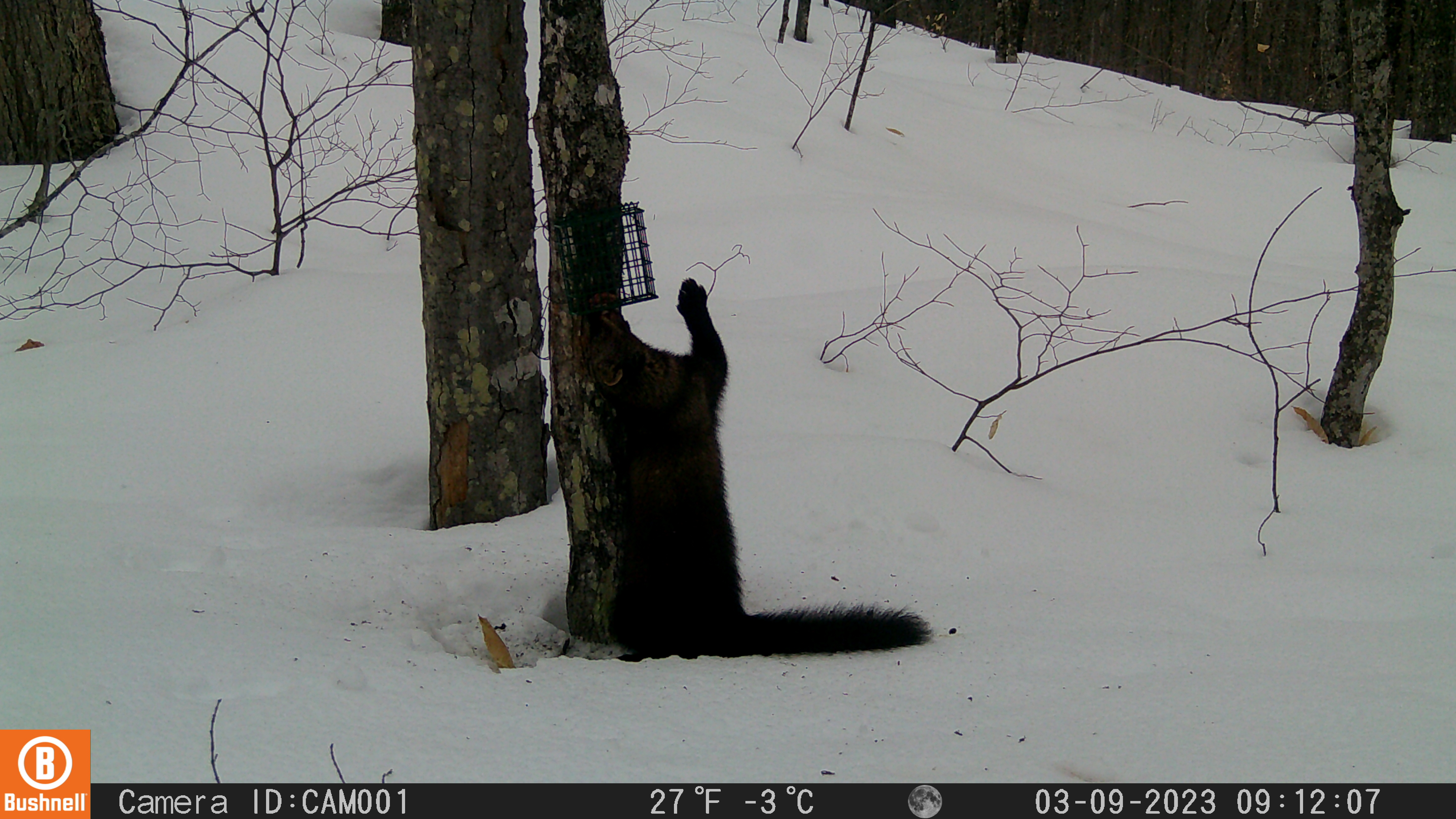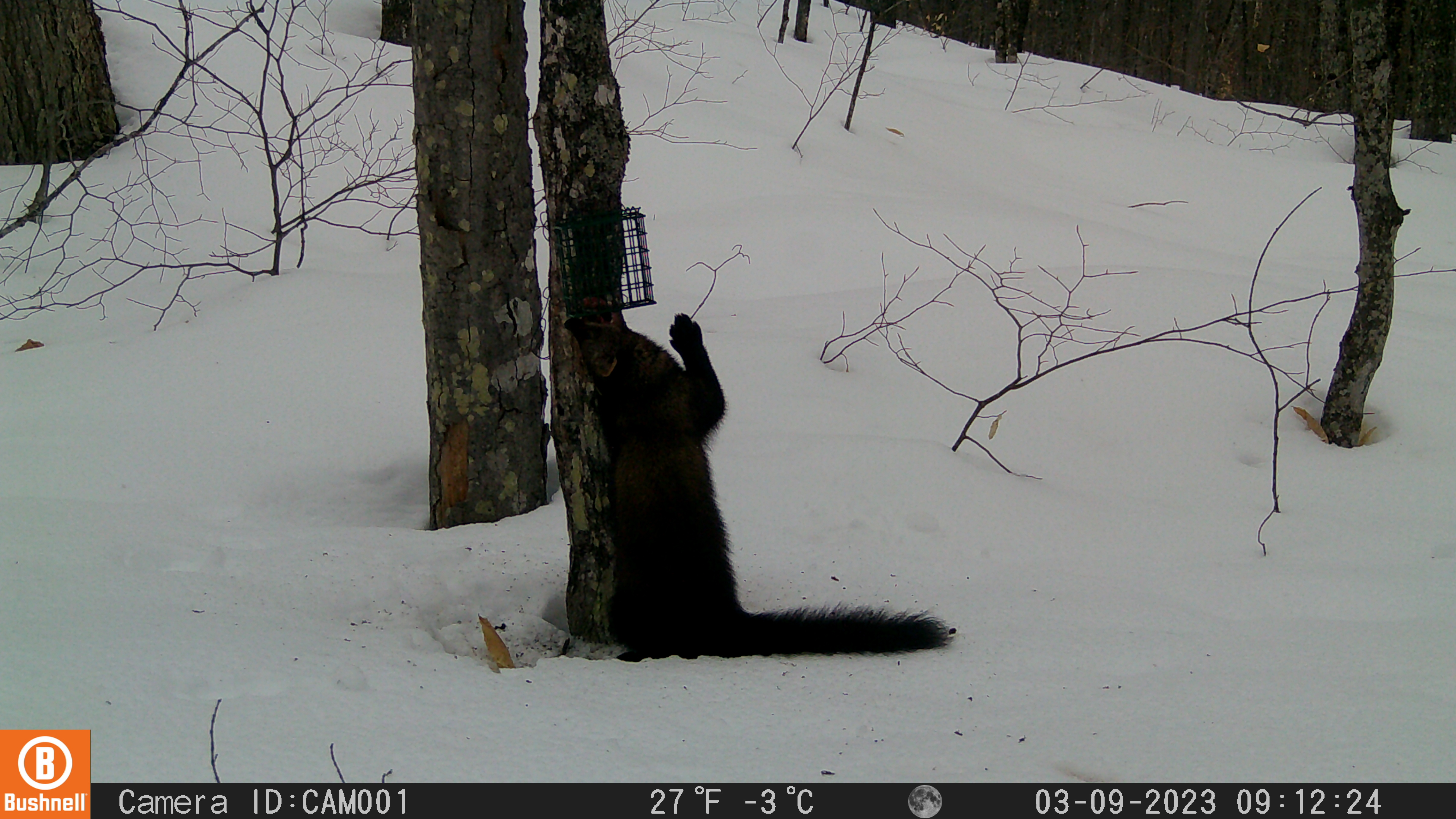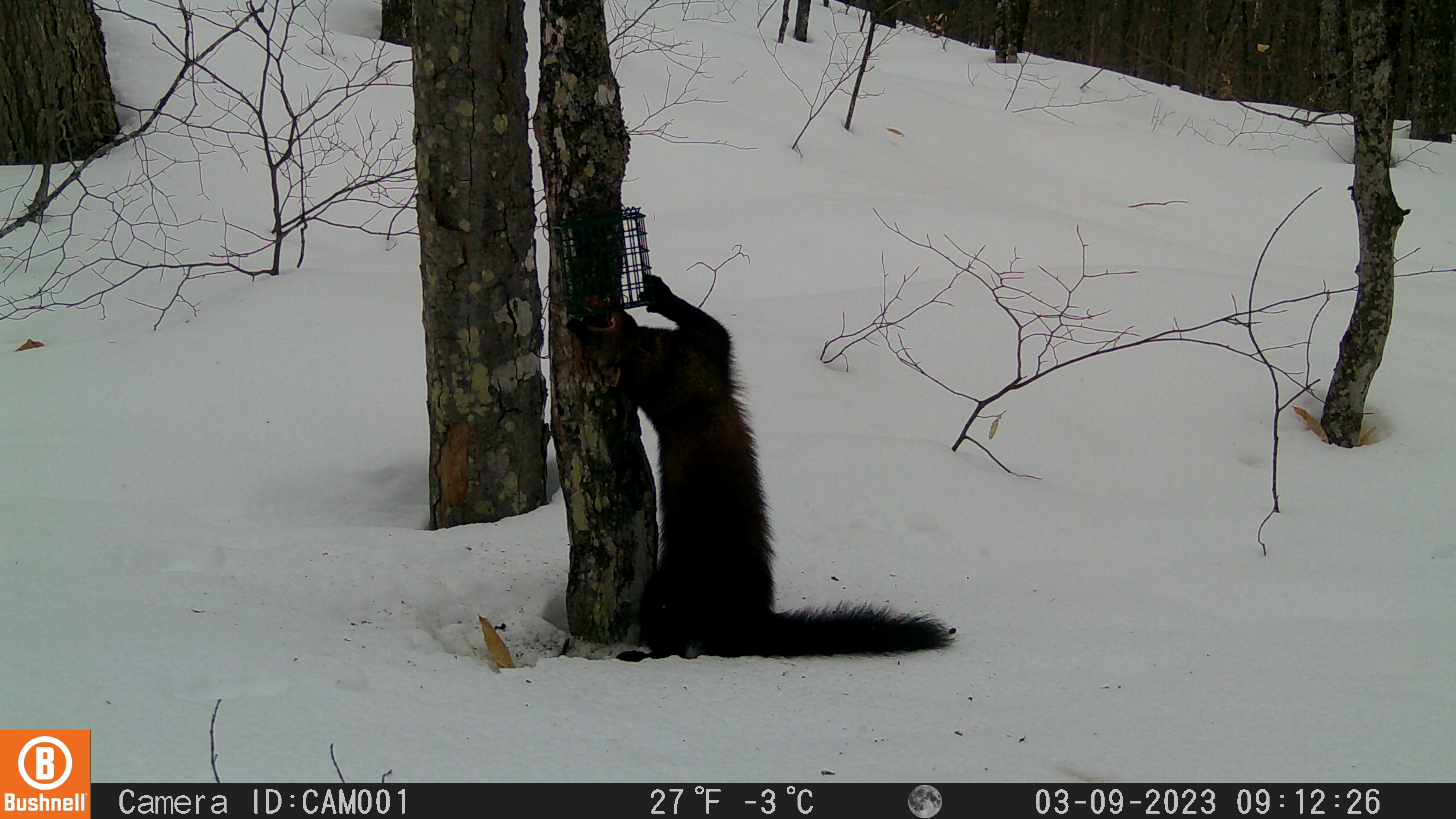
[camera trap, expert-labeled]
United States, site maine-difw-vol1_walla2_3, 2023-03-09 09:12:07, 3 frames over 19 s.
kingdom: Animalia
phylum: Chordata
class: Mammalia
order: Carnivora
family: Mustelidae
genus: Pekania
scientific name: Pekania pennanti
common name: fisher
Fisher (Pekania pennanti).